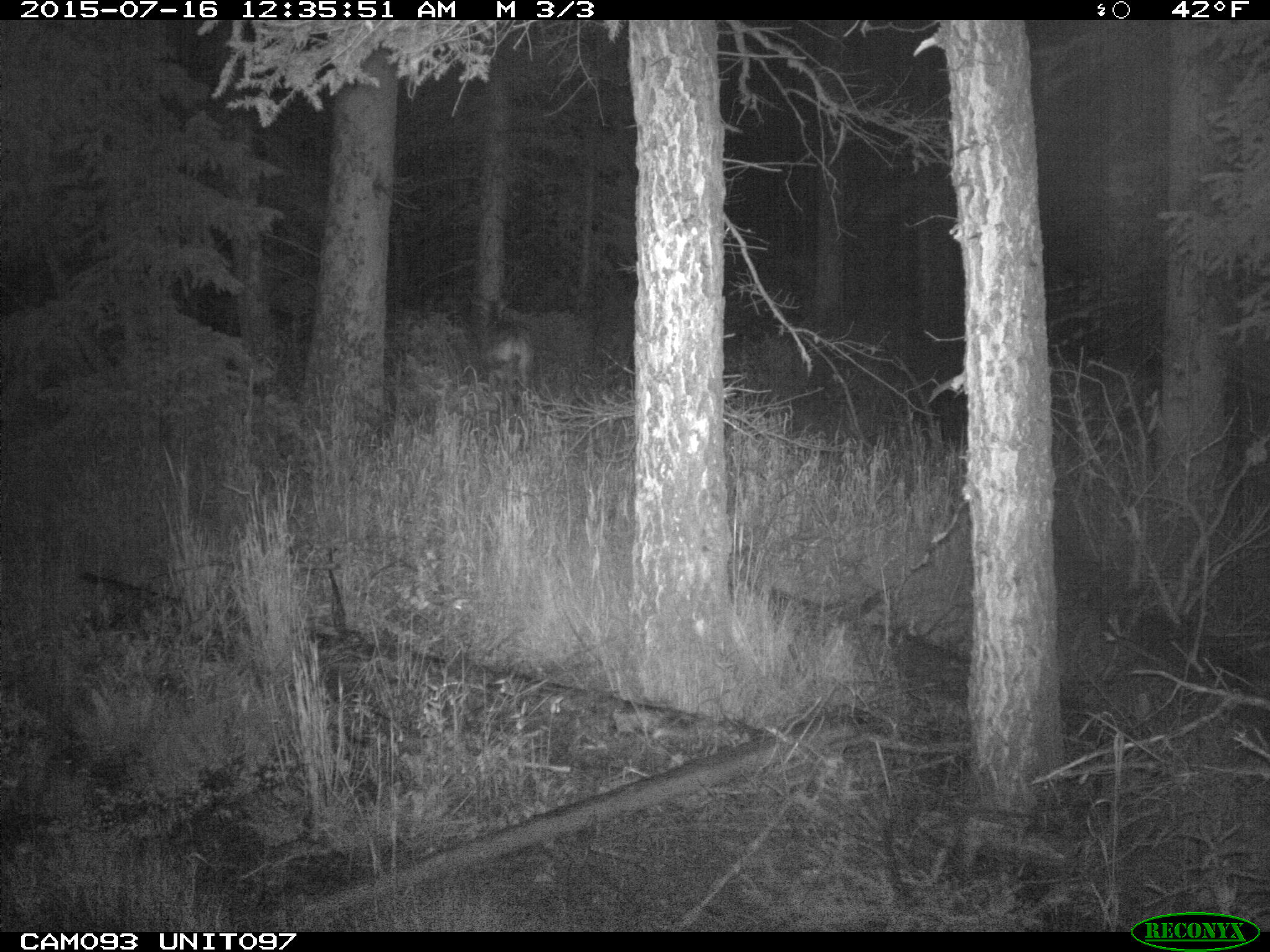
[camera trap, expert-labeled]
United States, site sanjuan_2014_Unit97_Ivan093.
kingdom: Animalia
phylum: Chordata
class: Mammalia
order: Artiodactyla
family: Cervidae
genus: Odocoileus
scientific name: Odocoileus hemionus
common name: mule deer